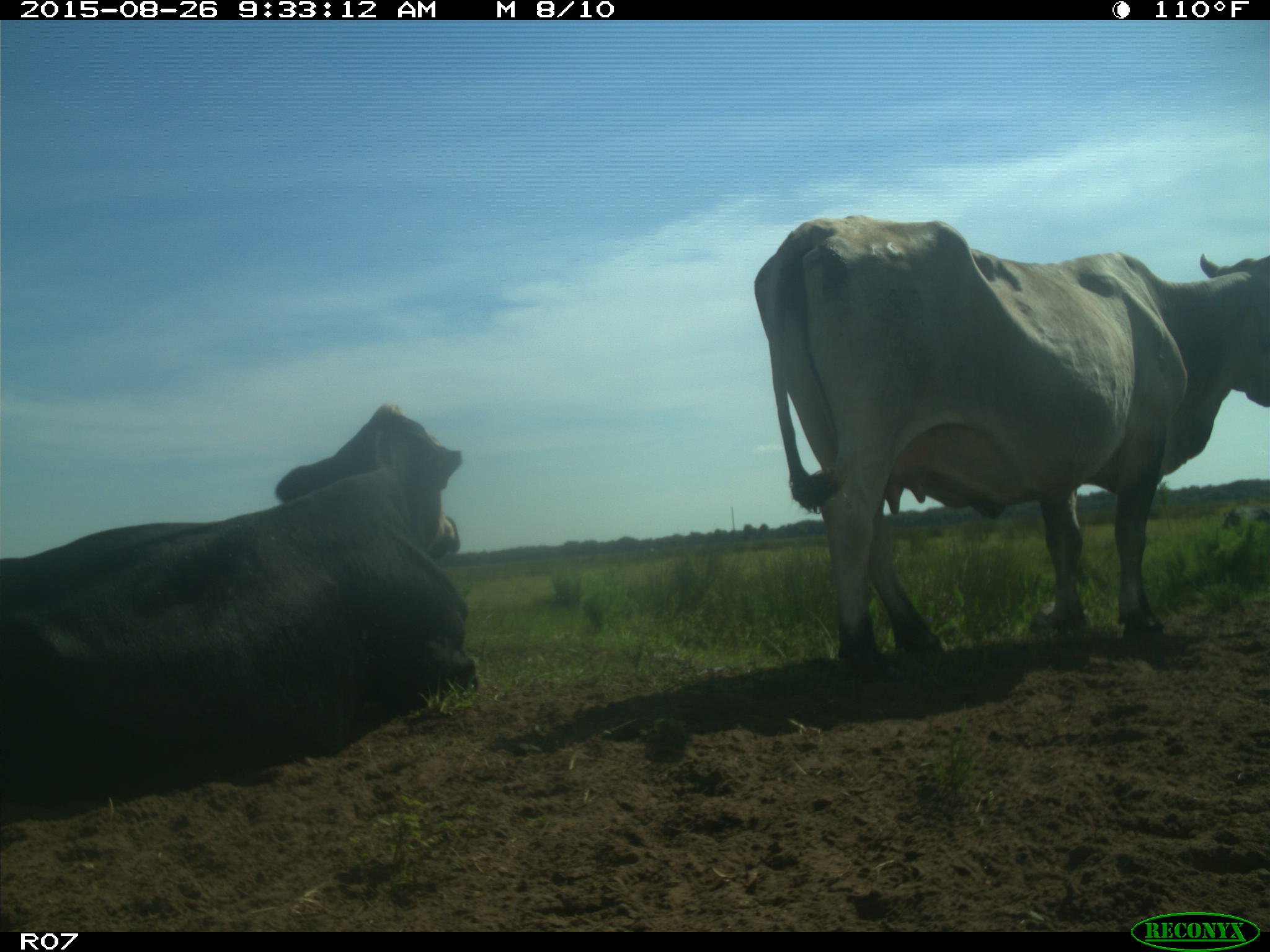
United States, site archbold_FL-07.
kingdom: Animalia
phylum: Chordata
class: Mammalia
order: Artiodactyla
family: Bovidae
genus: Bos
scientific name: Bos taurus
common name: domestic cow